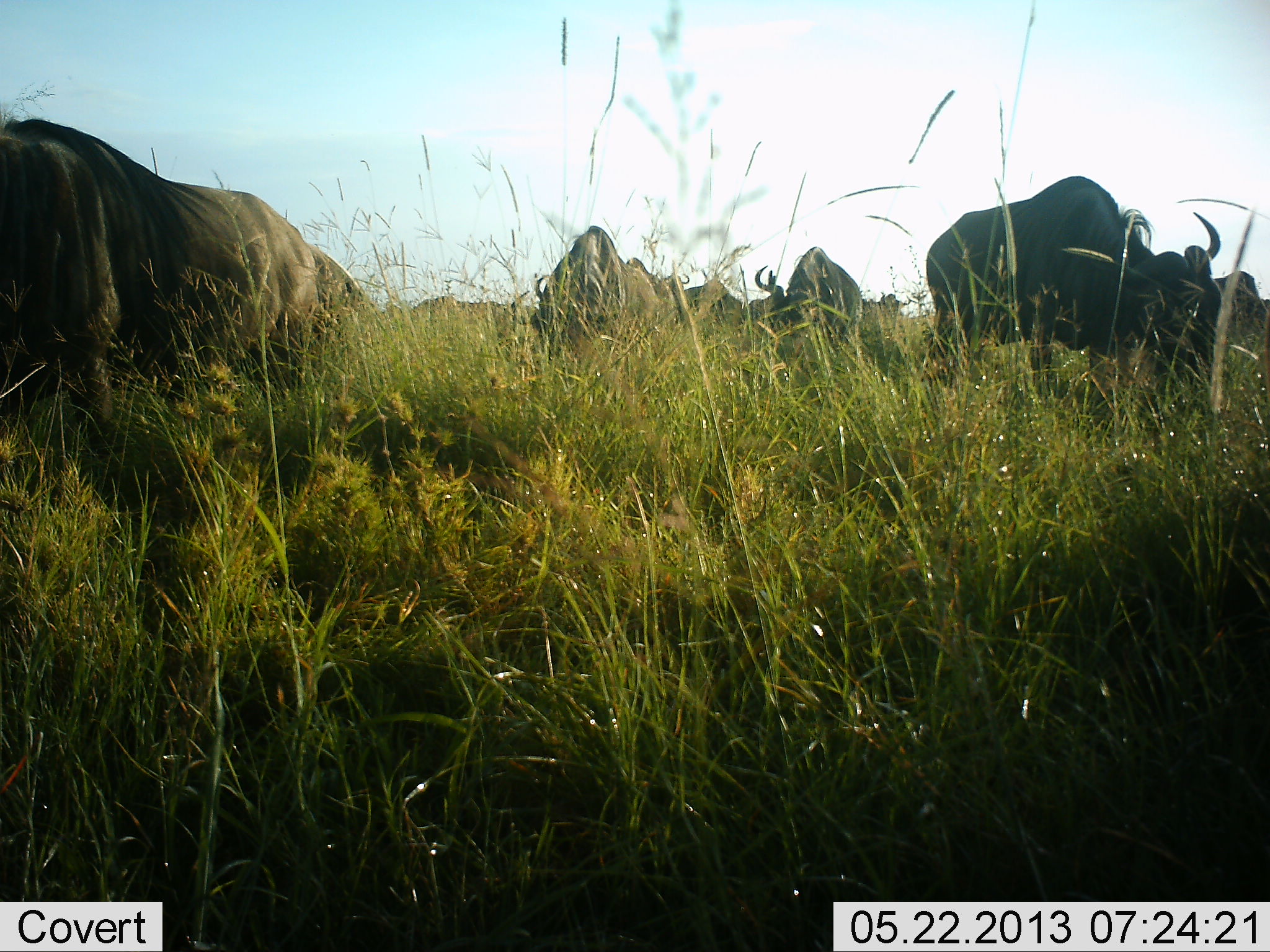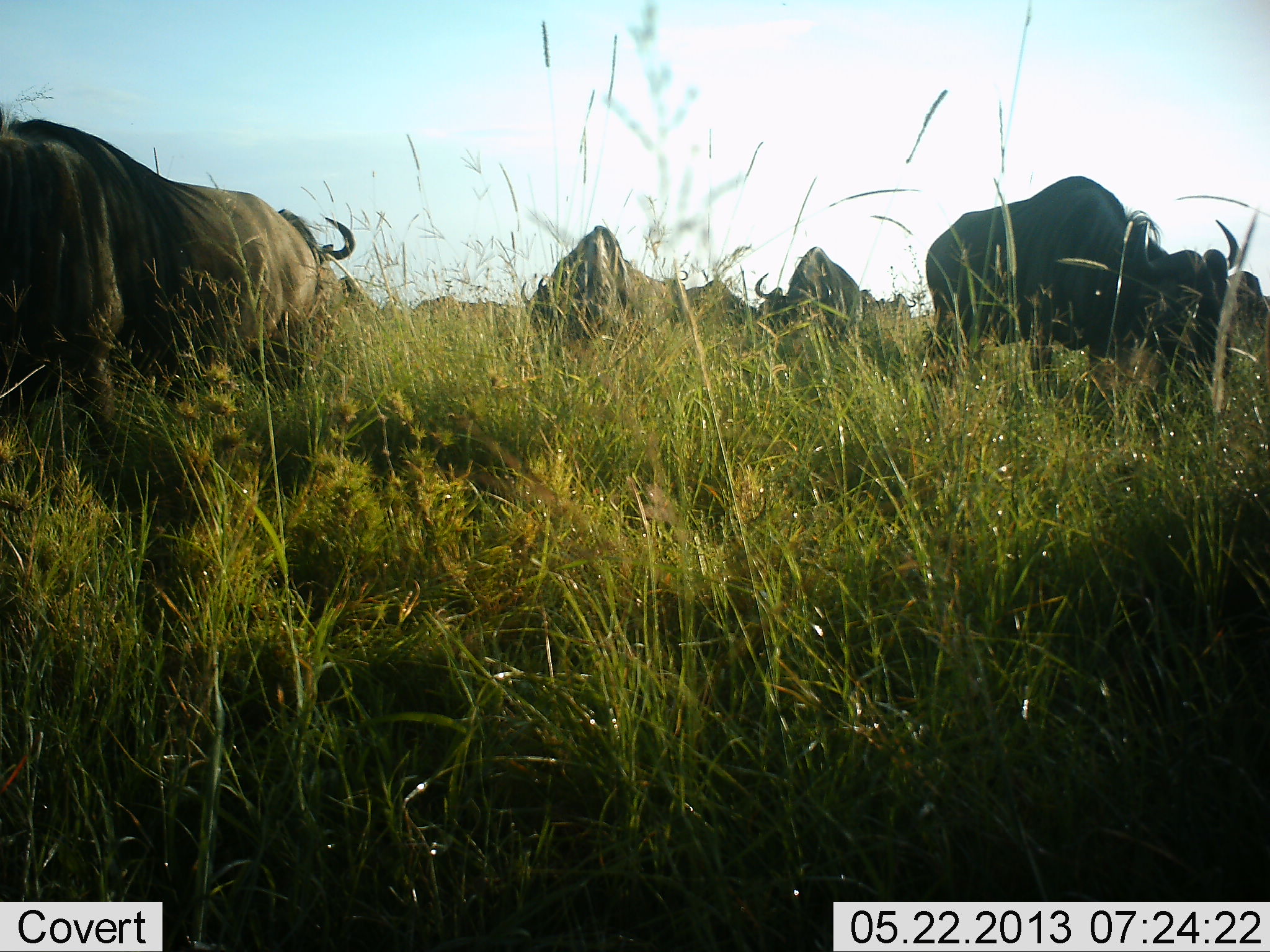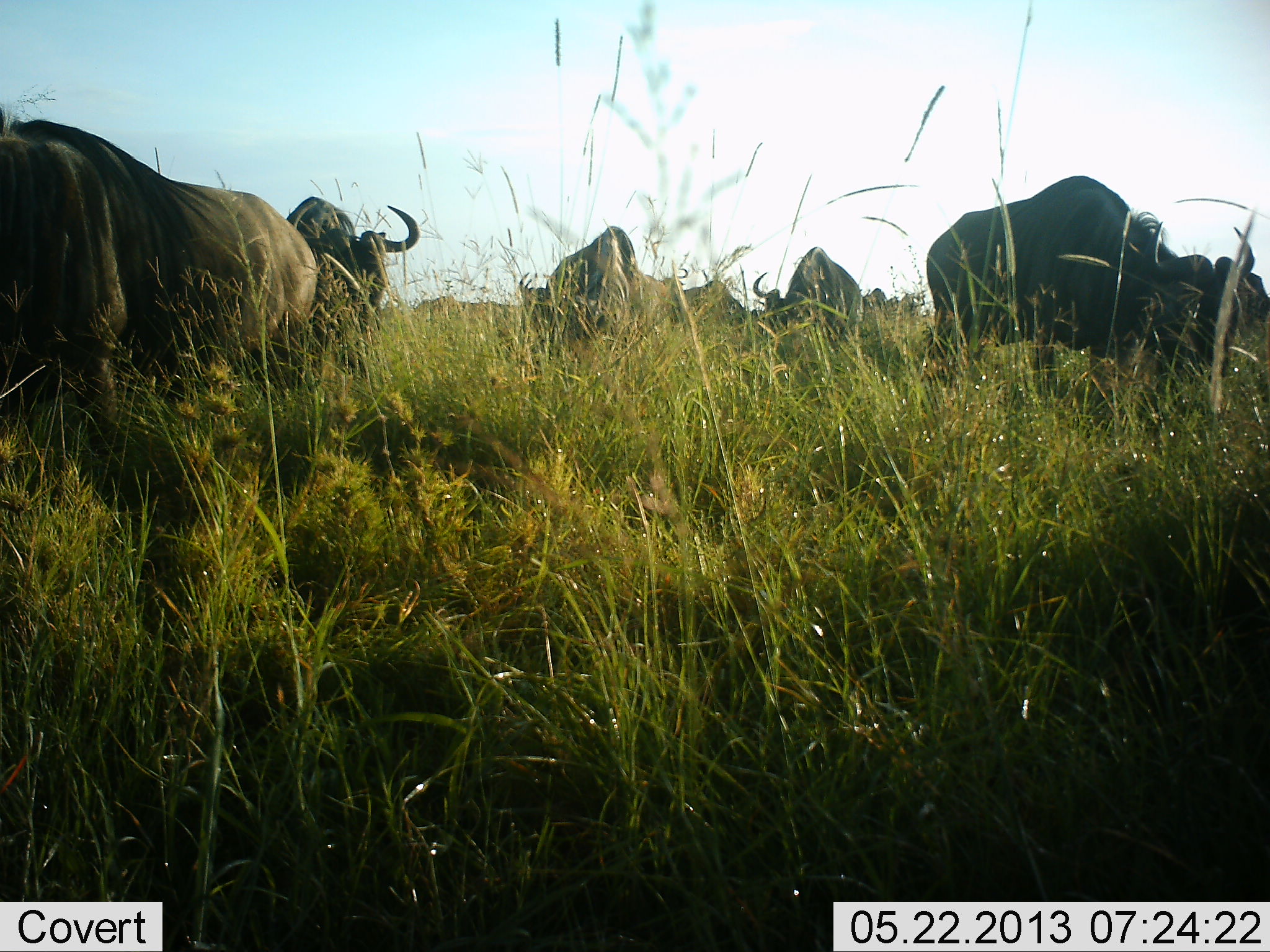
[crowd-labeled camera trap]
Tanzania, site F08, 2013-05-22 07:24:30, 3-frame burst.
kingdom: Animalia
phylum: Chordata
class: Mammalia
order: Artiodactyla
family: Bovidae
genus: Connochaetes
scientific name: Connochaetes taurinus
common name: blue wildebeest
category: wildebeest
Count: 10.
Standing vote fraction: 45%.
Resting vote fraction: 0%.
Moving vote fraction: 23%.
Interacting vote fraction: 0%.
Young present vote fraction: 0%.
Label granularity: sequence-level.